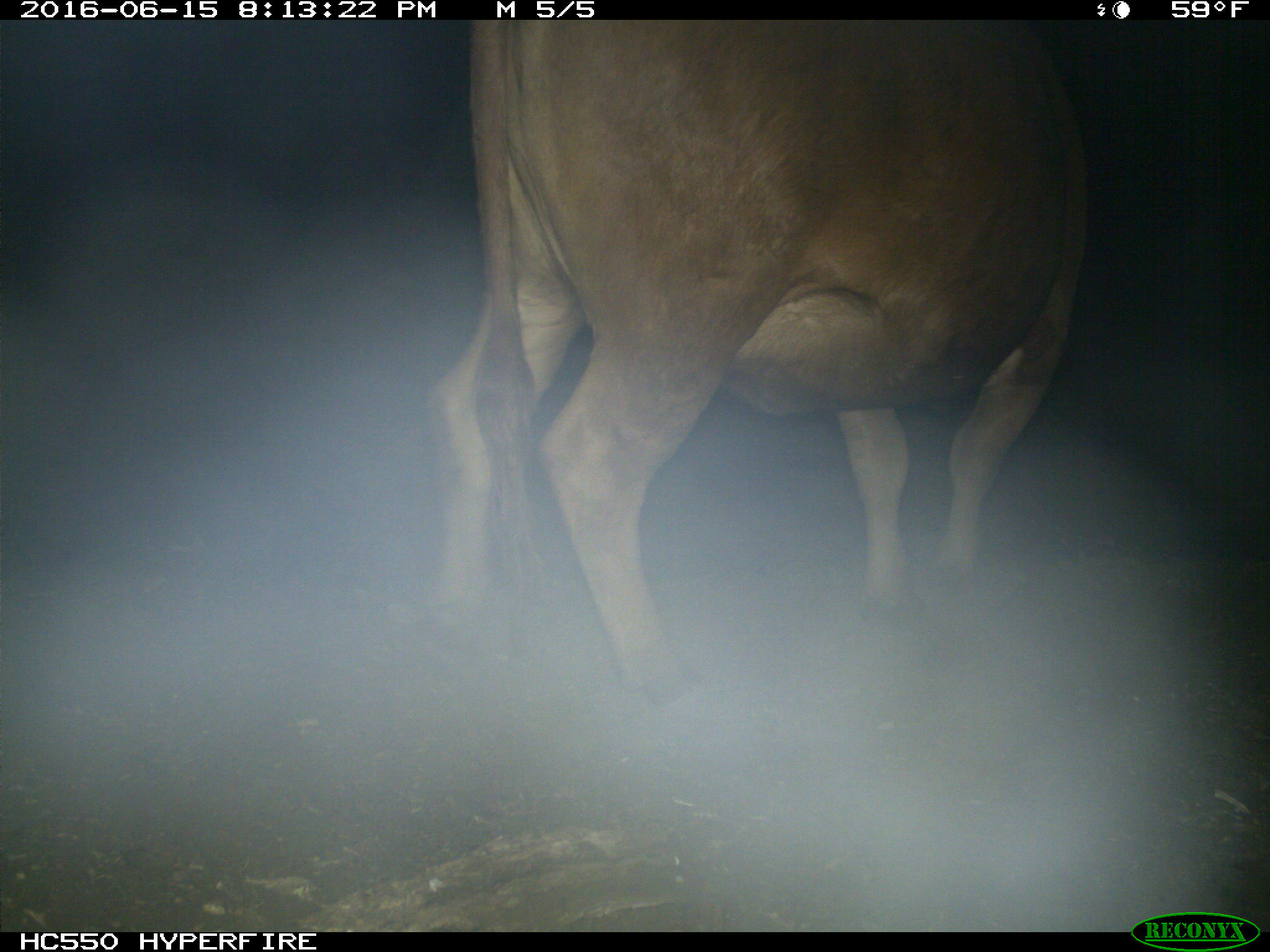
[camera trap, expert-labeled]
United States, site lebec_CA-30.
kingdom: Animalia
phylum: Chordata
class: Mammalia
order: Artiodactyla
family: Bovidae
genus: Bos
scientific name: Bos taurus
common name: domestic cow